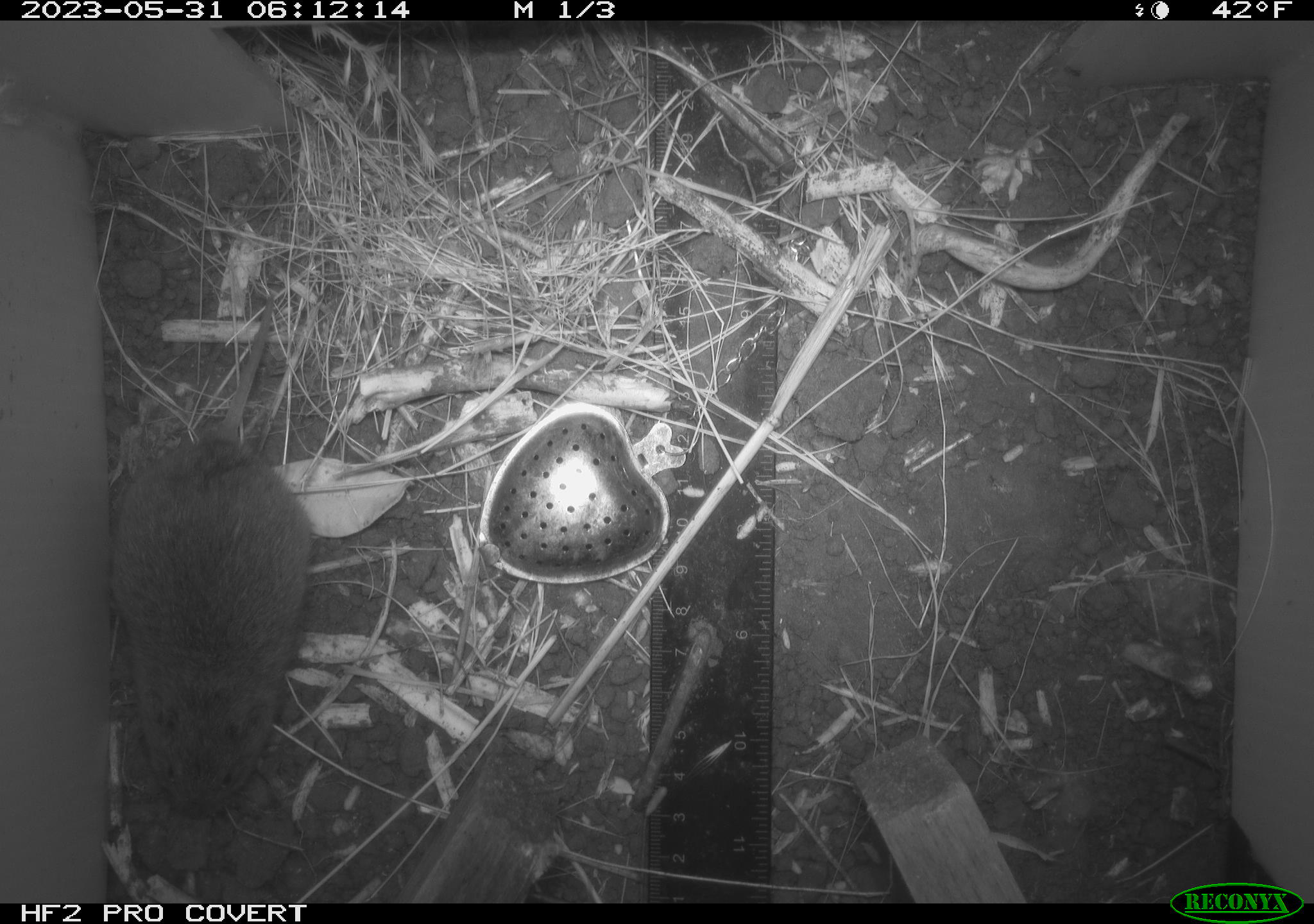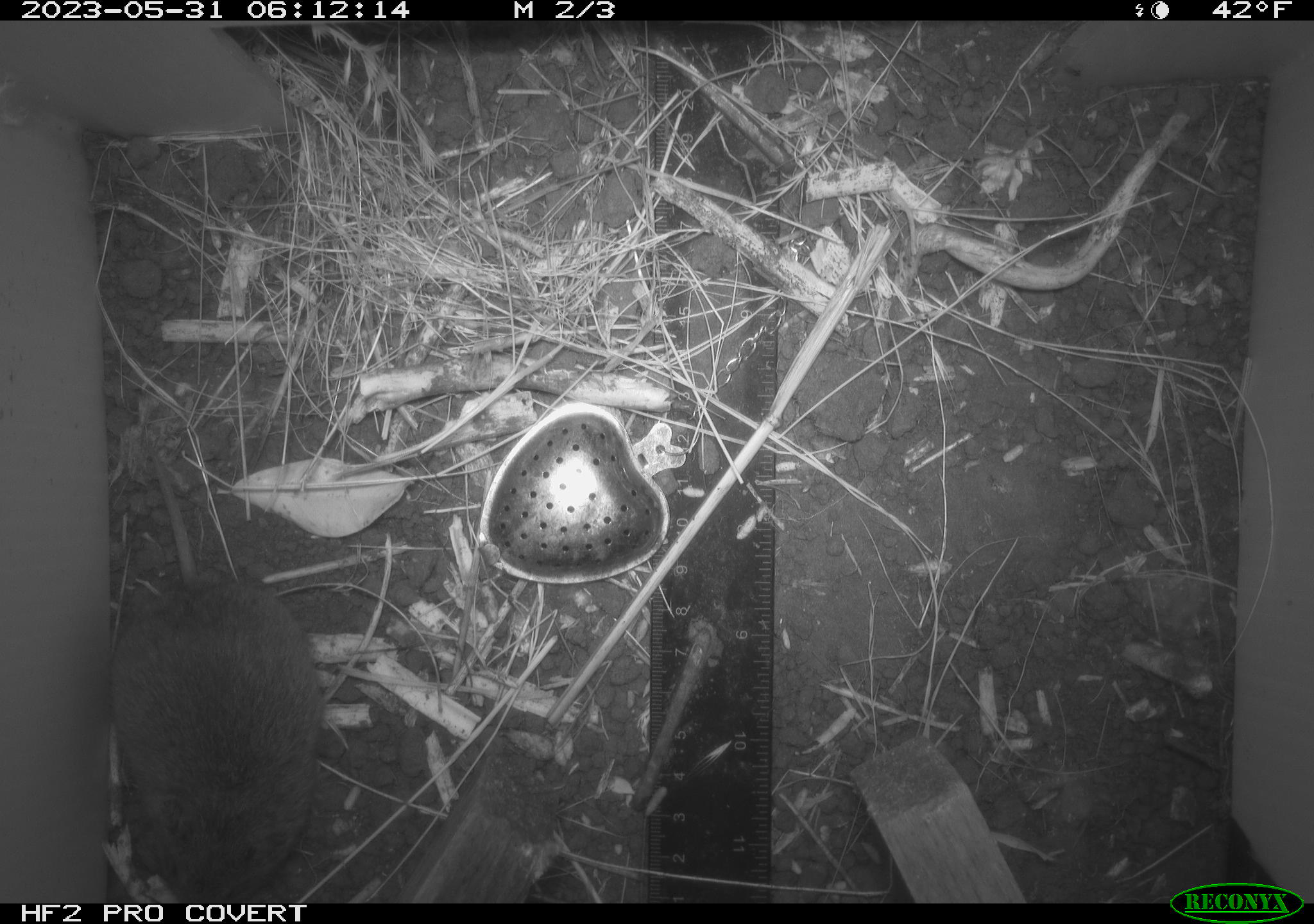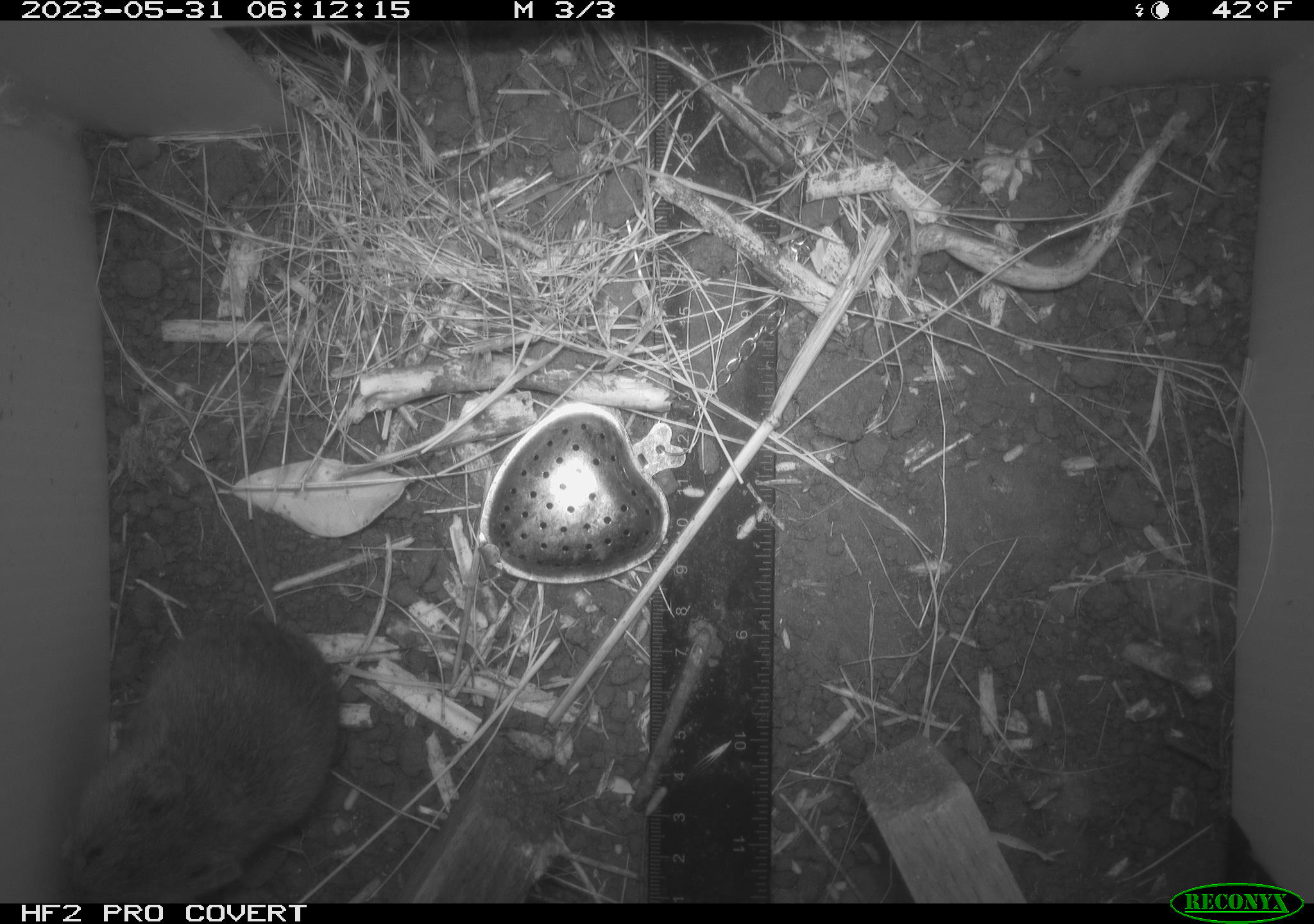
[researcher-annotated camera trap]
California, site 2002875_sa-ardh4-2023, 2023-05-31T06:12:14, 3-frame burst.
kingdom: Animalia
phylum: Chordata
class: Mammalia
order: Rodentia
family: Cricetidae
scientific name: Arvicolinae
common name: voles, lemmings, and muskrats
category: arvicolinae subfamily